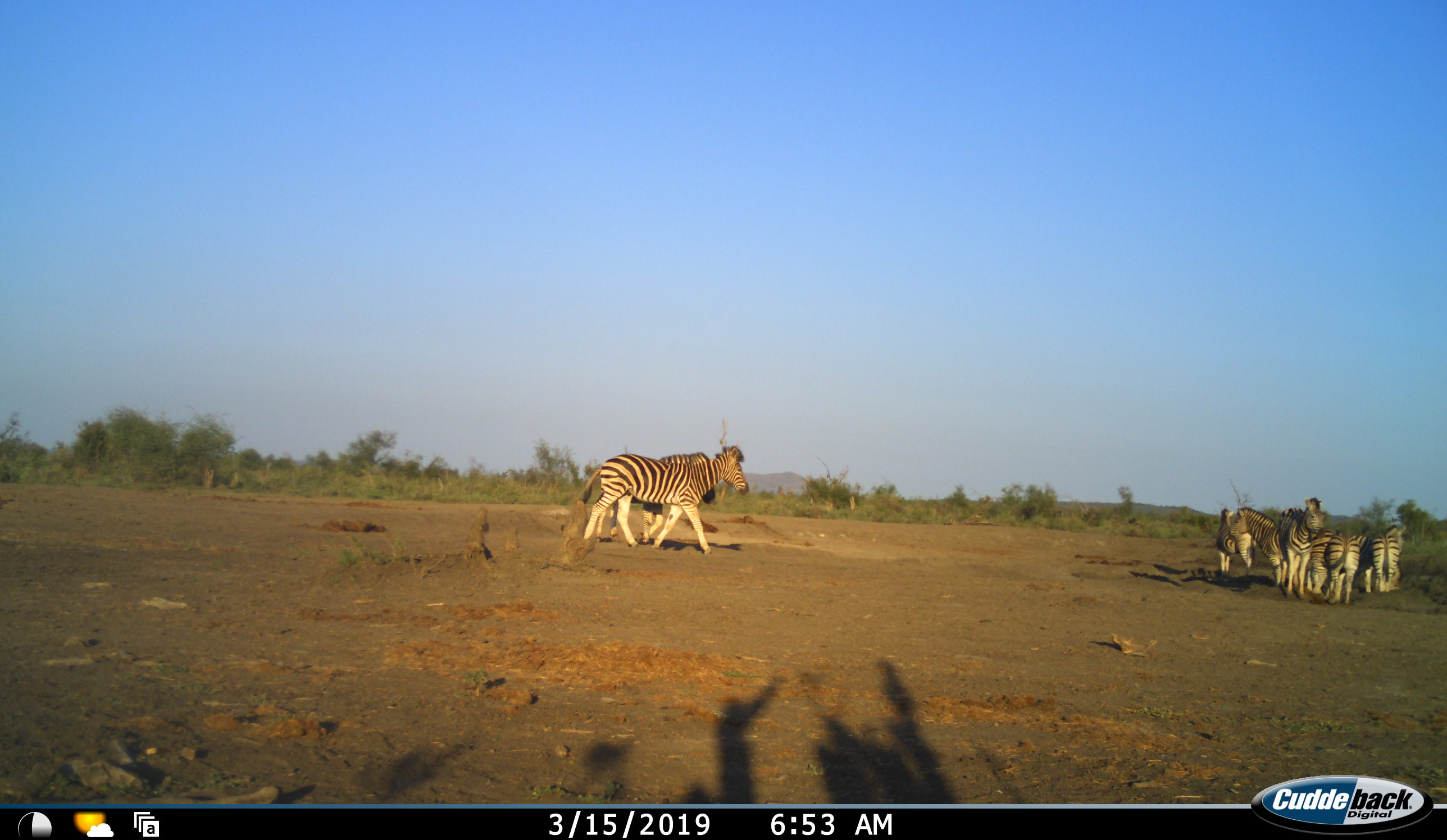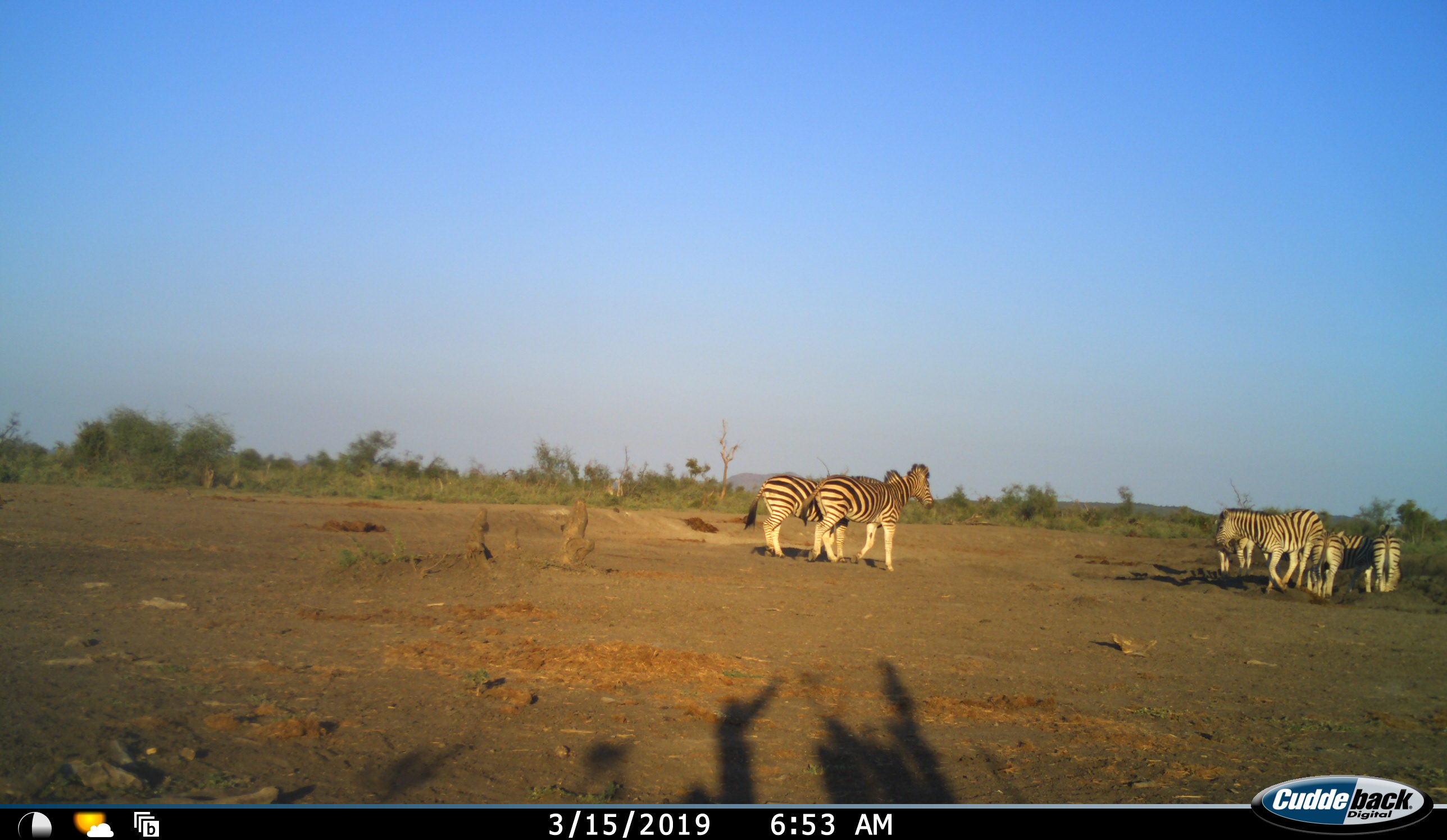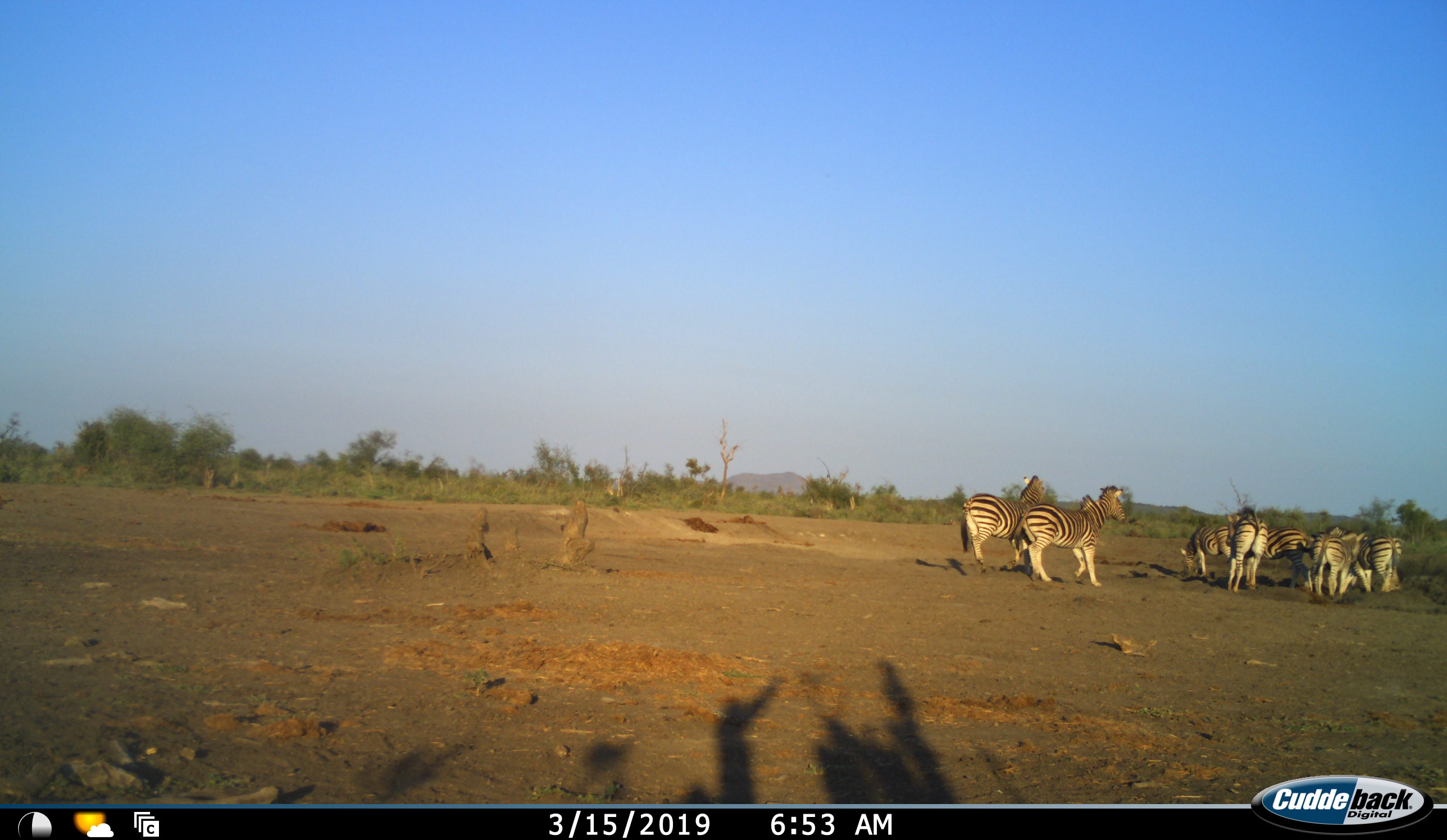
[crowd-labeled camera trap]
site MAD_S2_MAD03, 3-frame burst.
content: unidentified animal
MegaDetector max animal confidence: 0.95